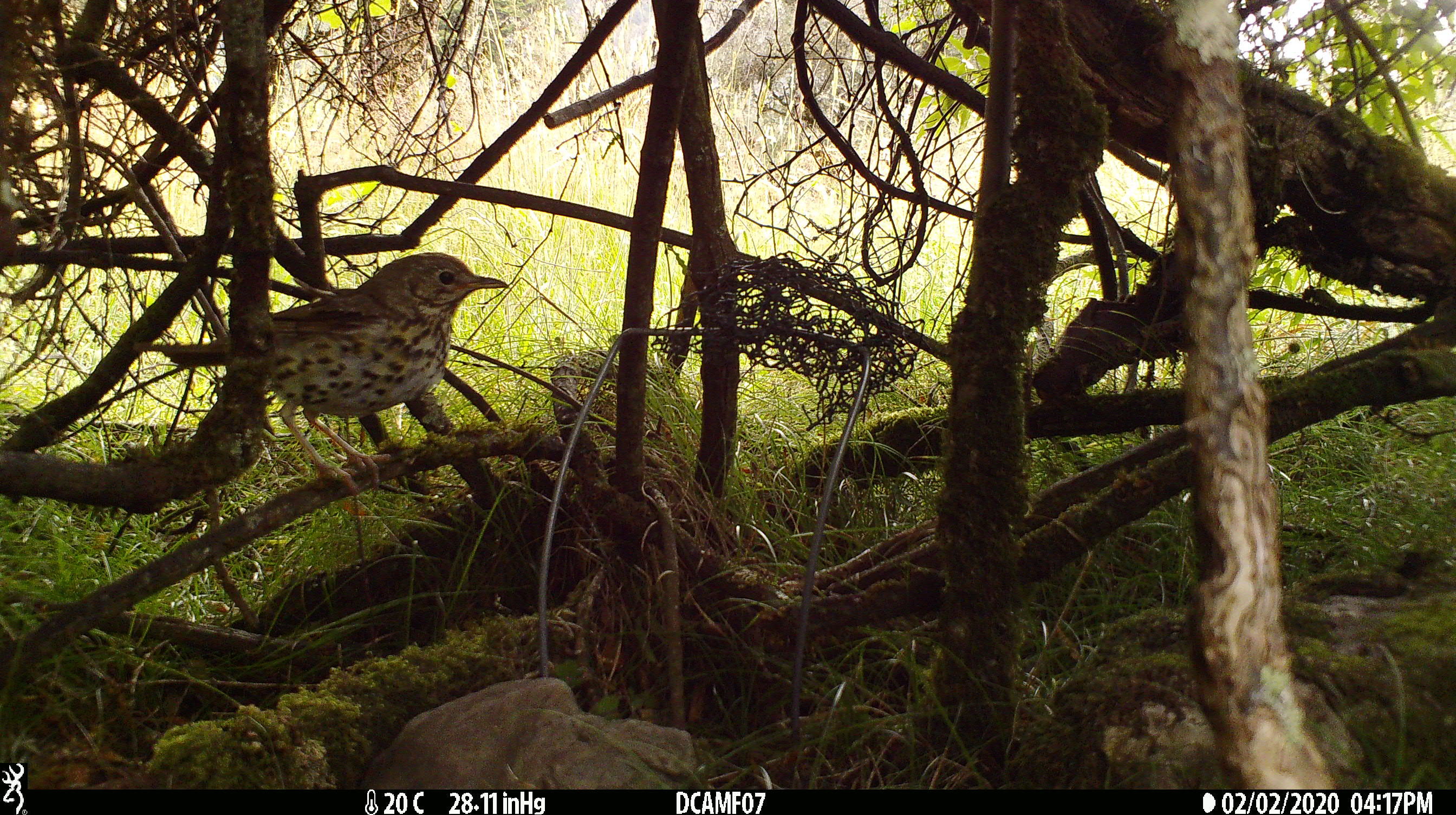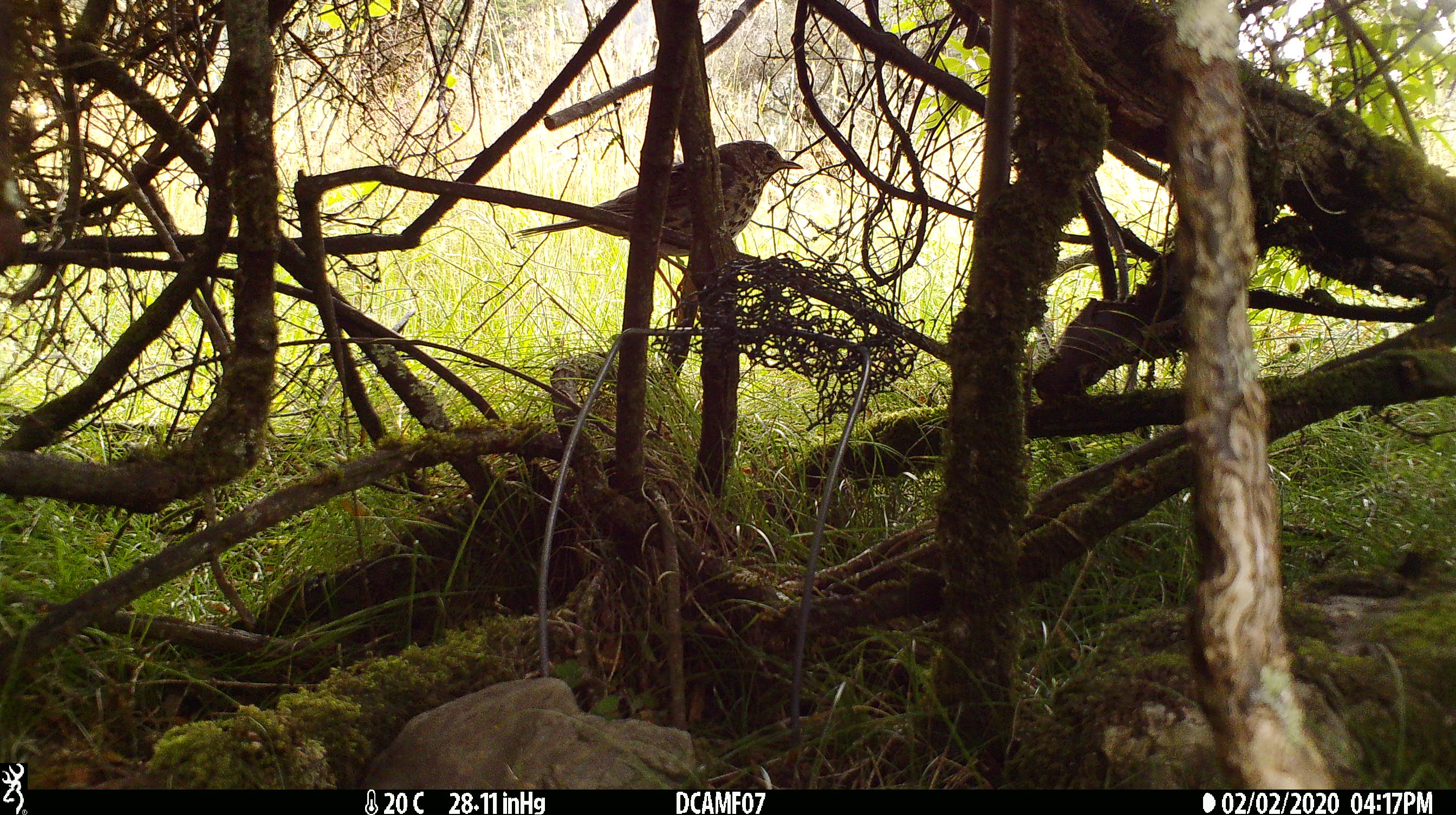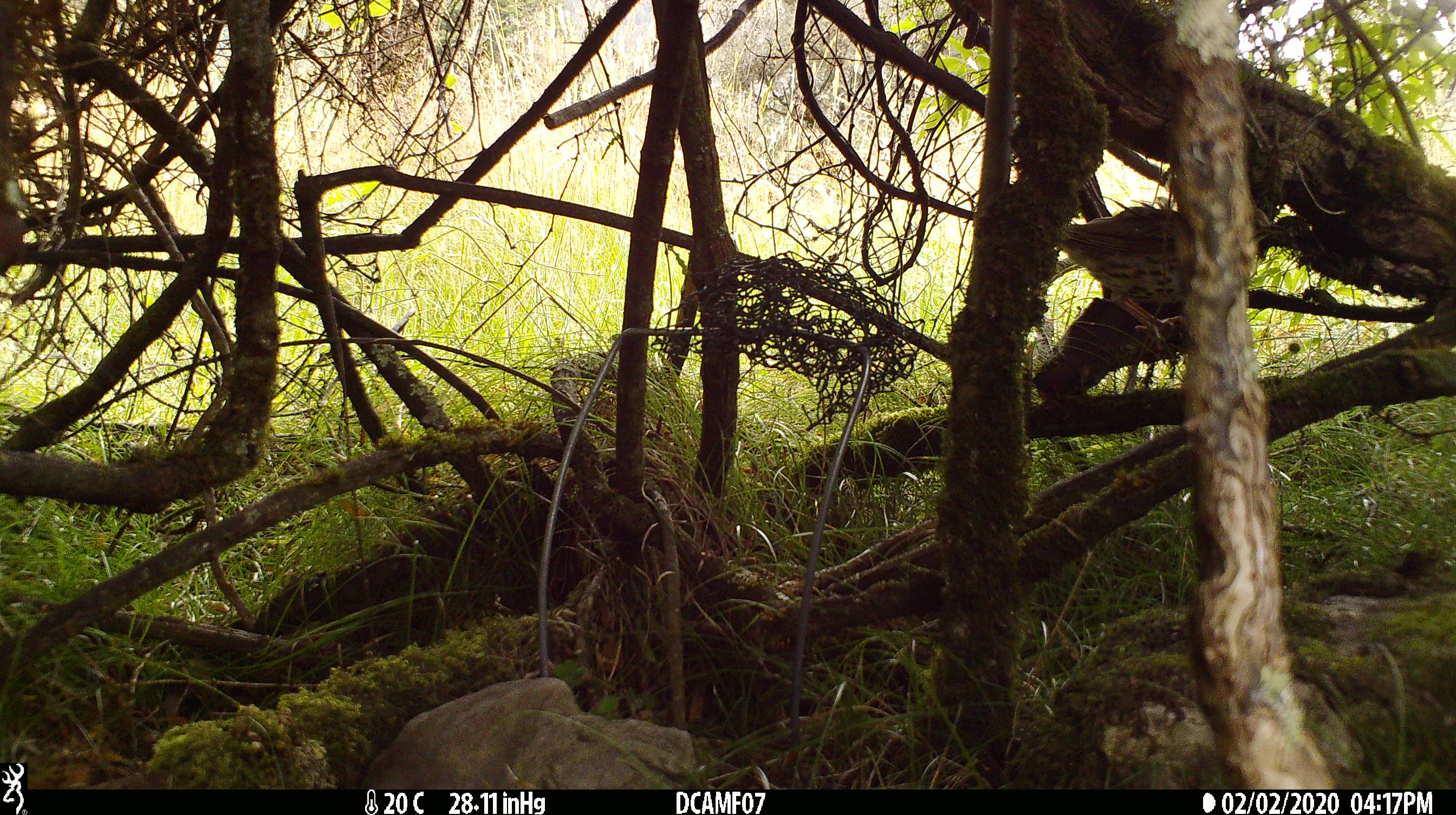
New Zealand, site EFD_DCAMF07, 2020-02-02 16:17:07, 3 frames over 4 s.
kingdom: Animalia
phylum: Chordata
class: Aves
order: Passeriformes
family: Turdidae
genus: Turdus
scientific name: Turdus philomelos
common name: song thrush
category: thrush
Thrush (song thrush) (Turdus philomelos).